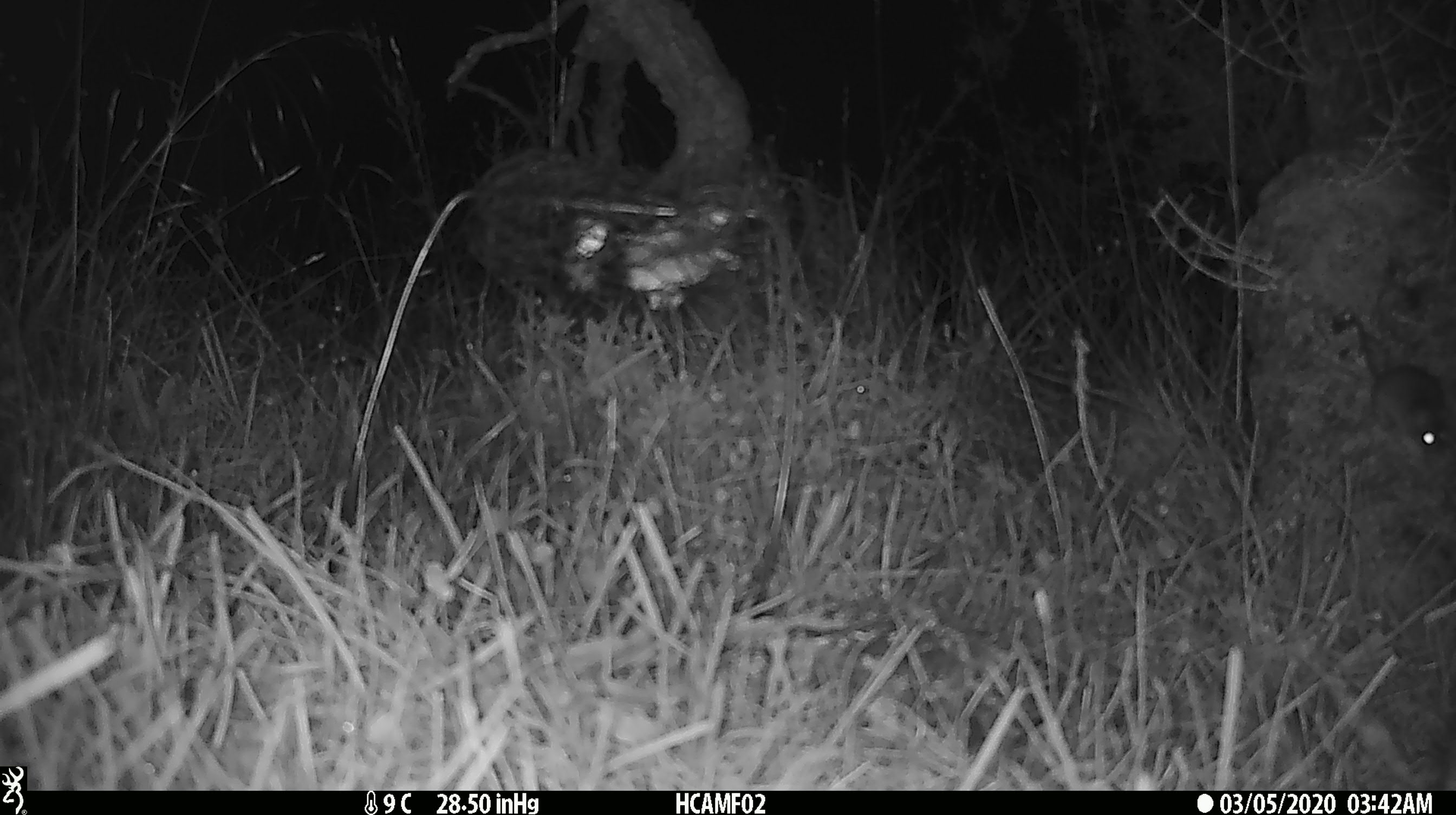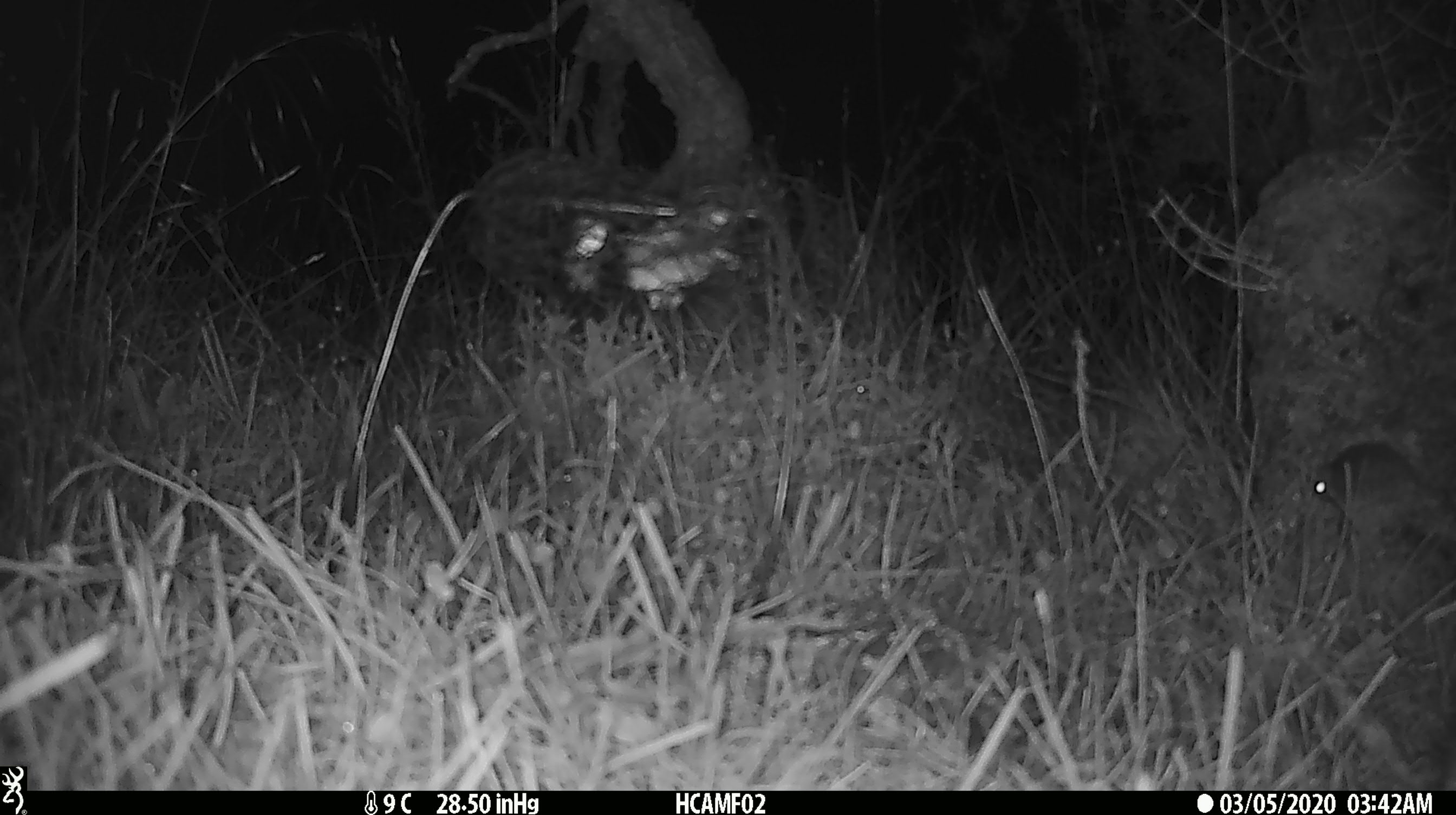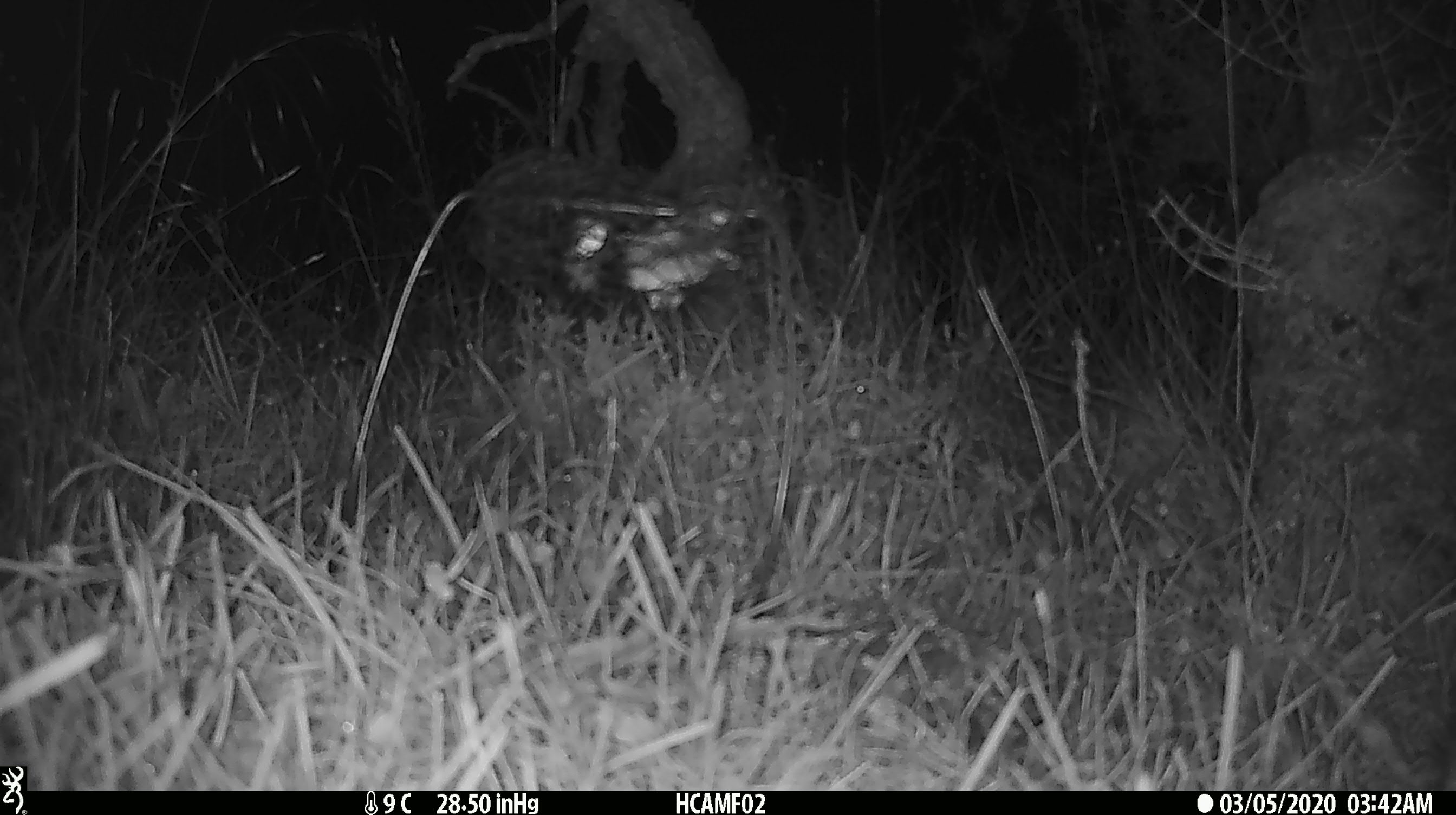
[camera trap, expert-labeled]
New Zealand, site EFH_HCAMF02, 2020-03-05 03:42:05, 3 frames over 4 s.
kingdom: Animalia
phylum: Chordata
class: Mammalia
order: Rodentia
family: Muridae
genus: Mus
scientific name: Mus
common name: mouse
Mouse (Mus).